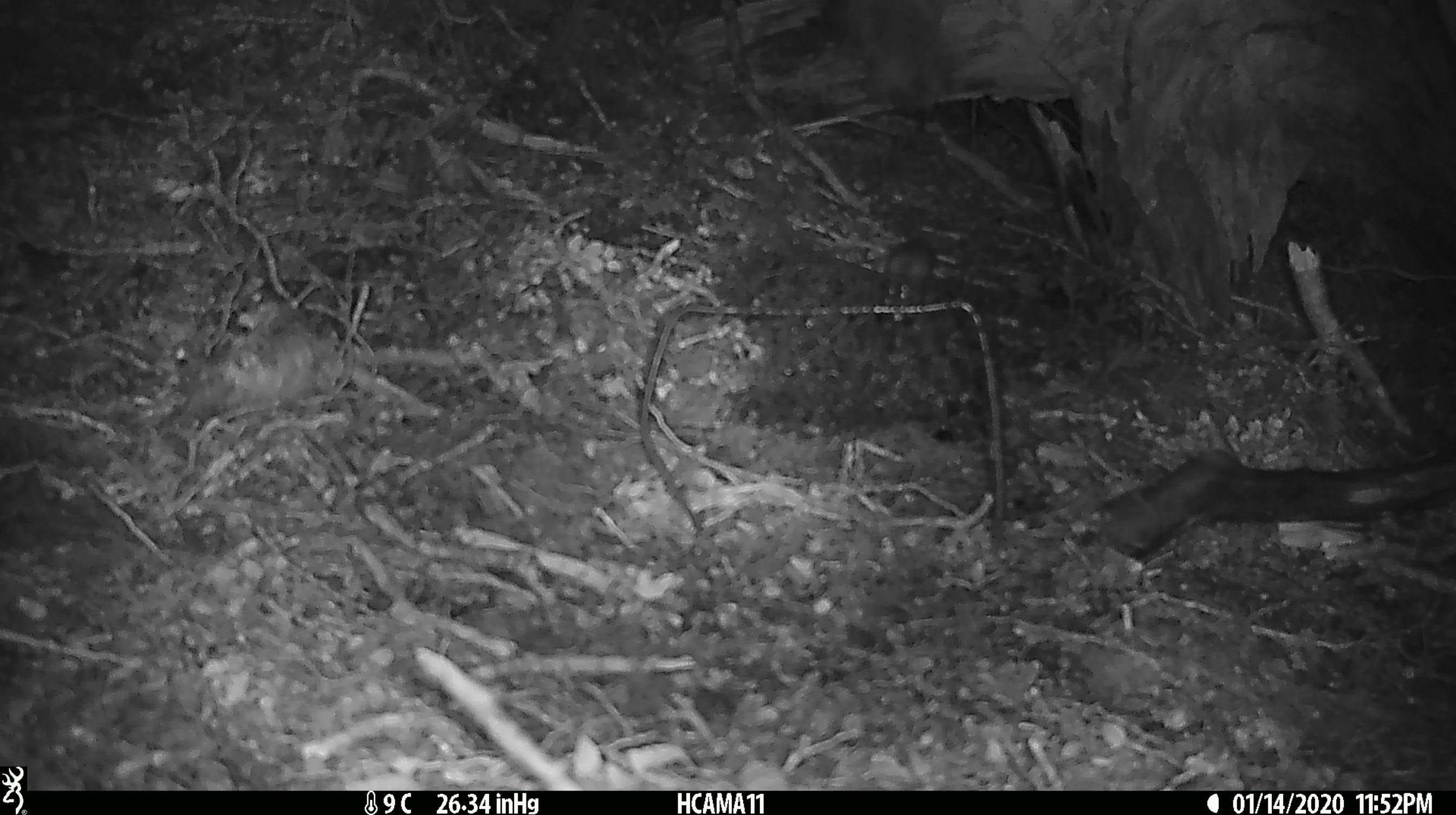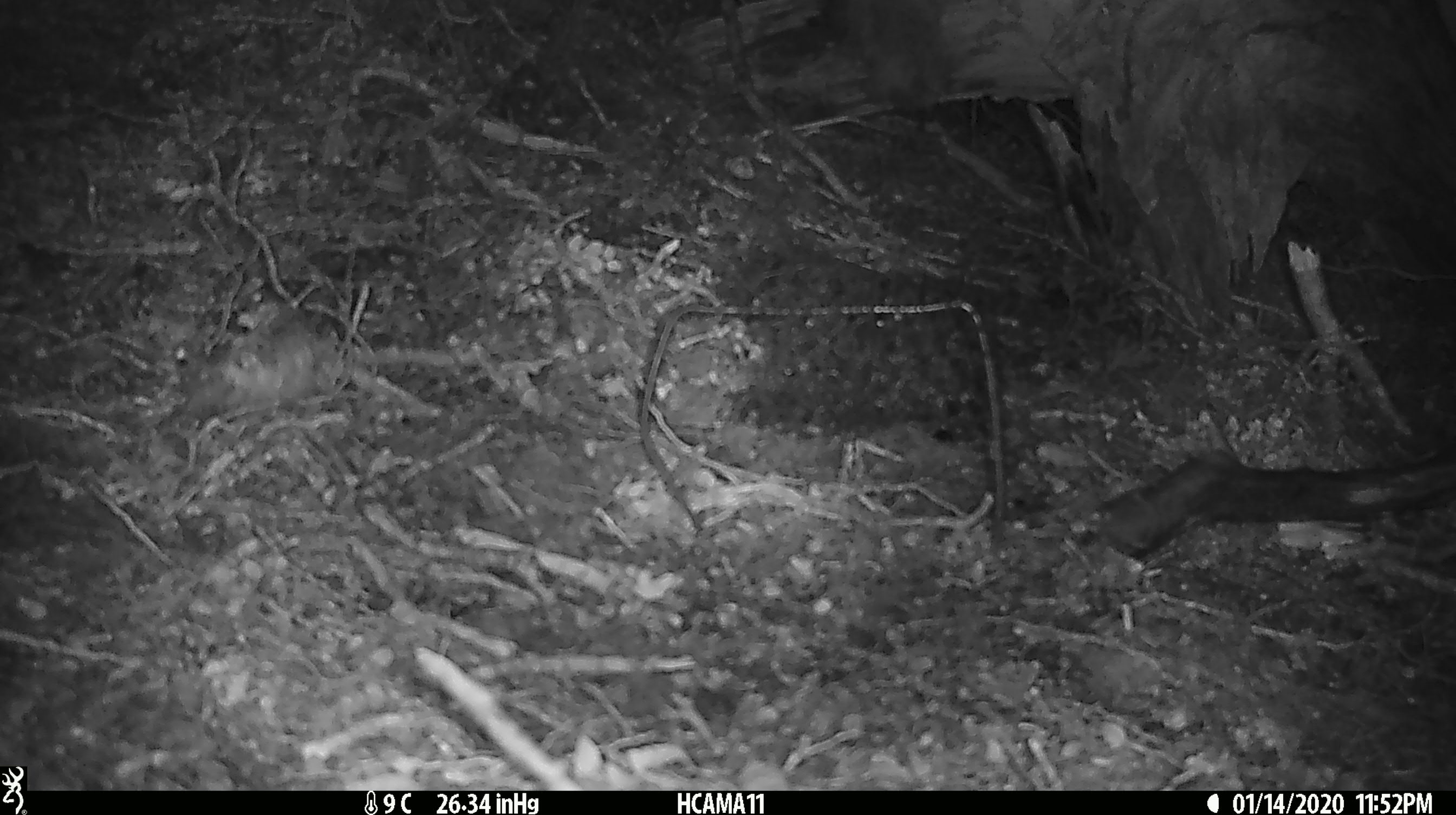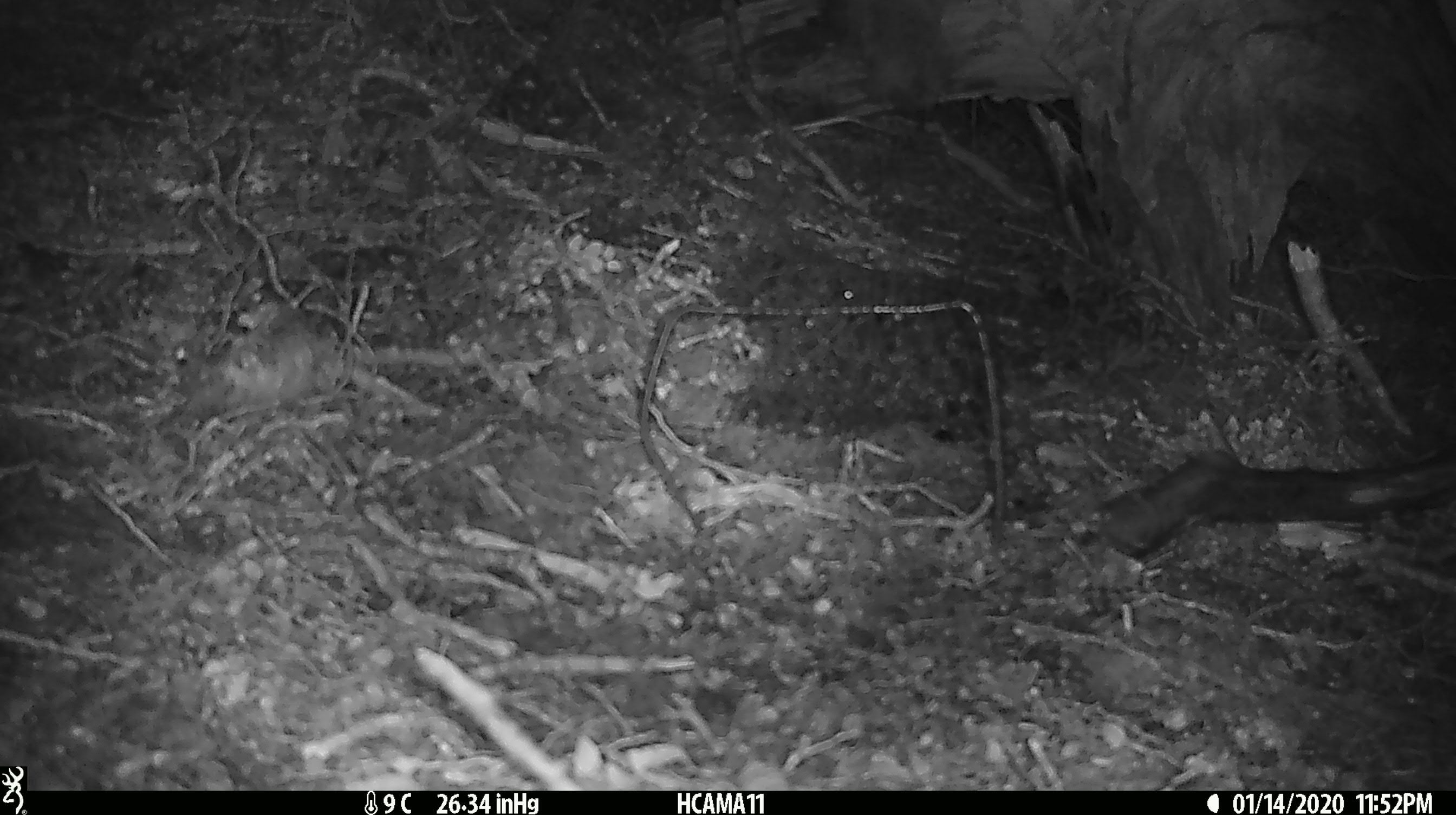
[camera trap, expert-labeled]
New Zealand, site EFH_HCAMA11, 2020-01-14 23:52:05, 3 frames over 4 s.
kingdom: Animalia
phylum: Chordata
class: Mammalia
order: Rodentia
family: Muridae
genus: Mus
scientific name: Mus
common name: mouse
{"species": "mouse (Mus)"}